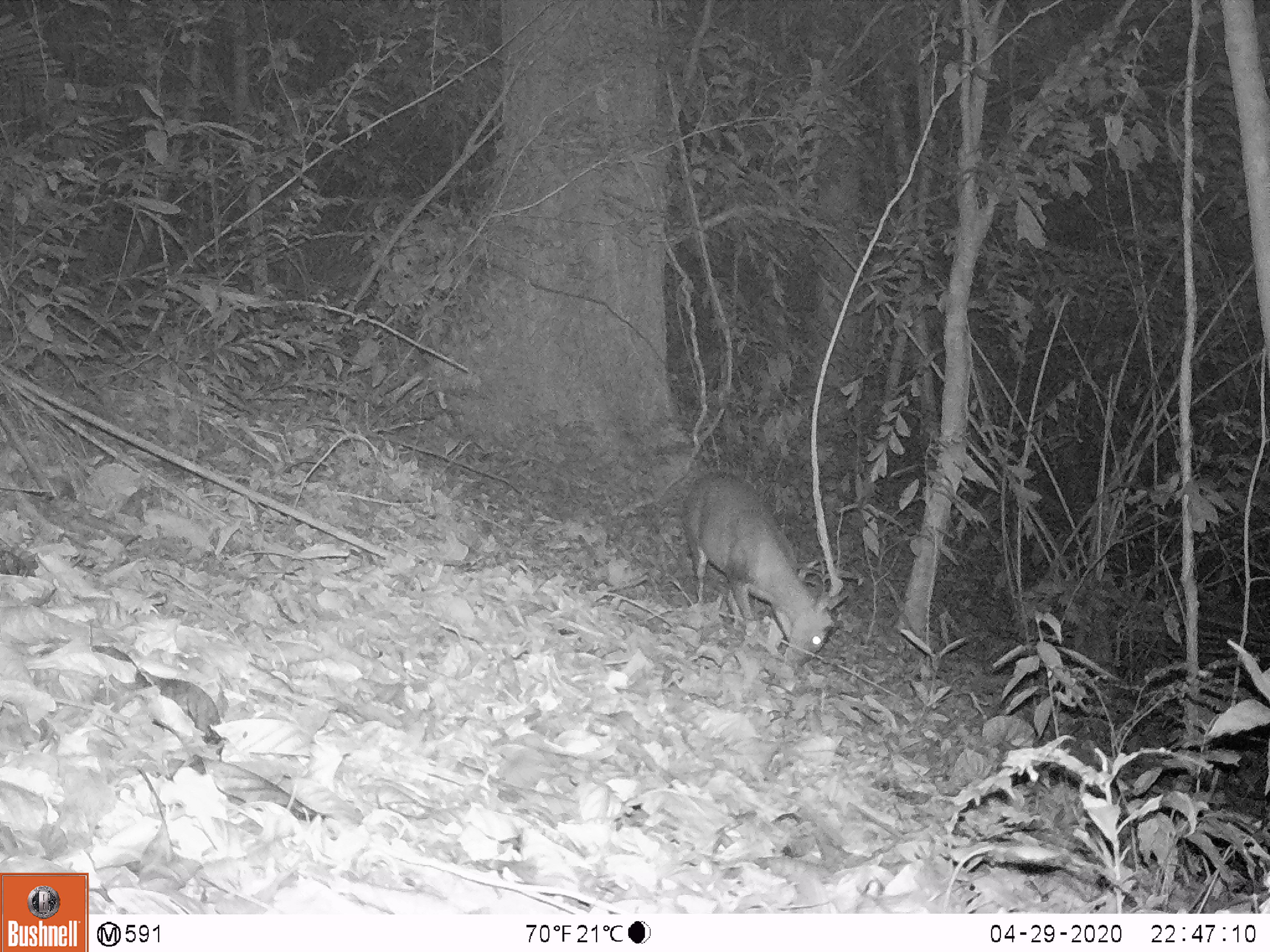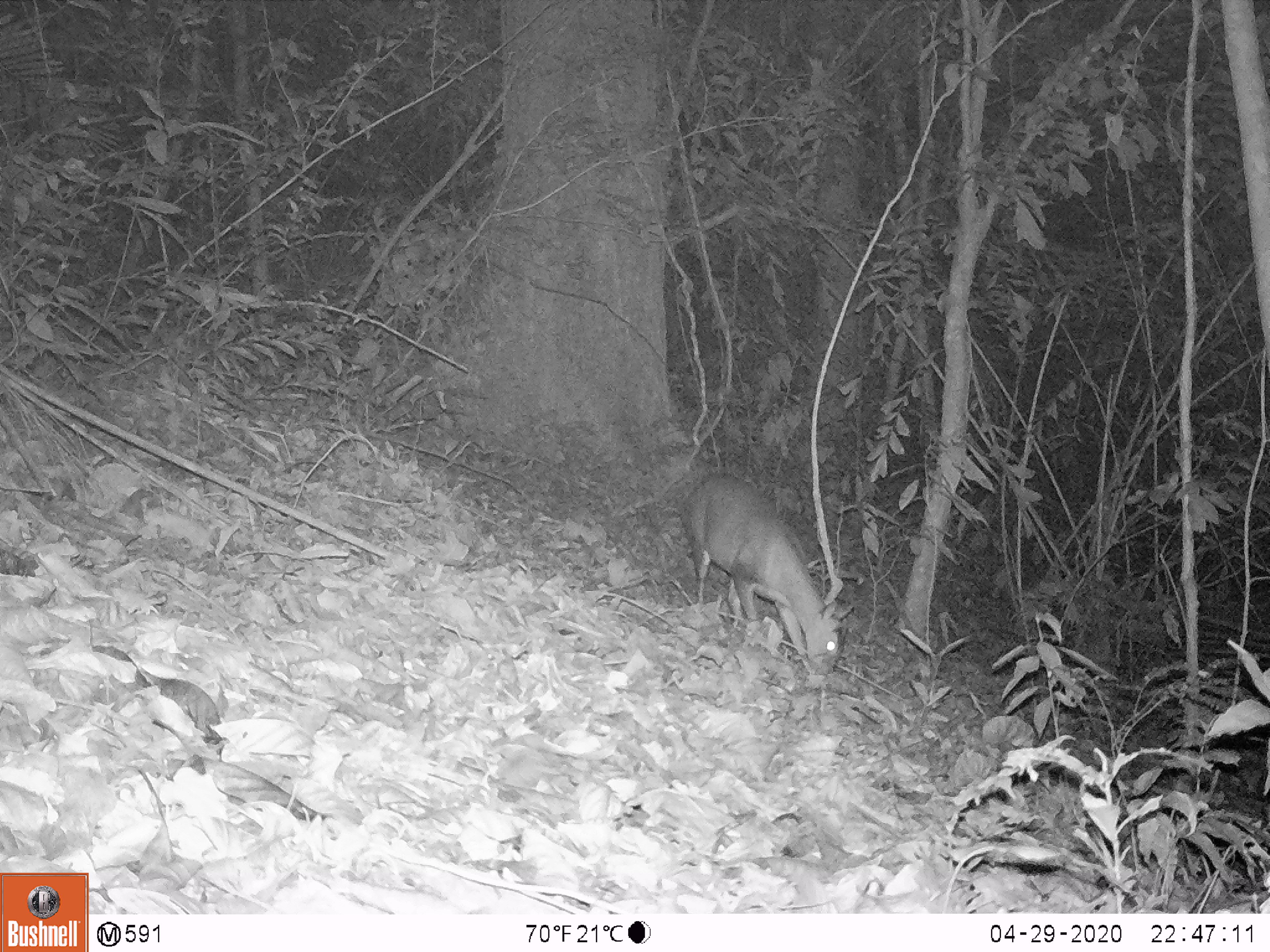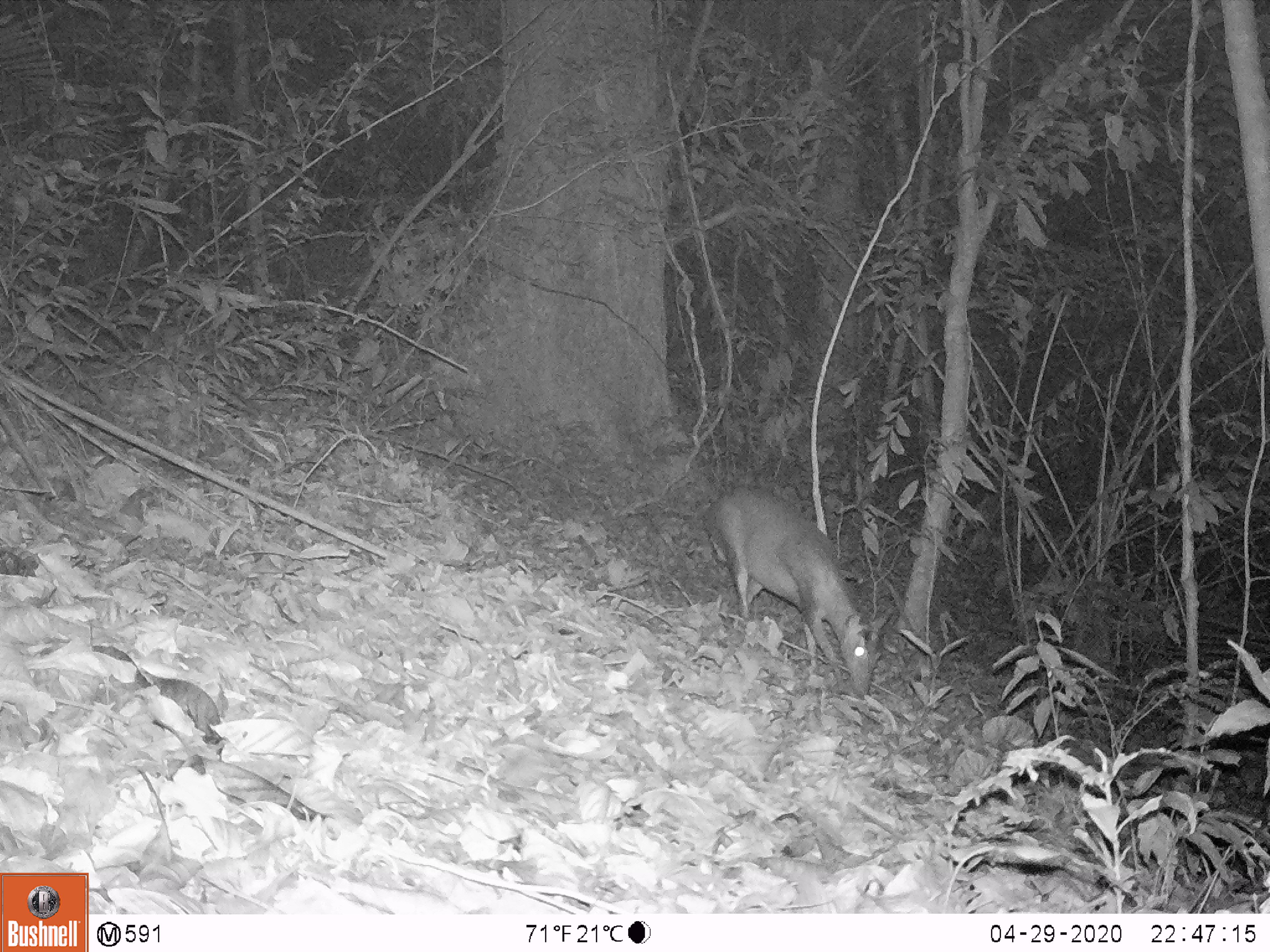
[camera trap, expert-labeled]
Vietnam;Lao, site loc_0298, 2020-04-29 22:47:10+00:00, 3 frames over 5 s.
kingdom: Animalia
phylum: Chordata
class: Mammalia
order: Artiodactyla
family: Cervidae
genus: Muntiacus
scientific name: Muntiacus rooseveltorum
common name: roosevelt's muntjac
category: roosevelts muntjac group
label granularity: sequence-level